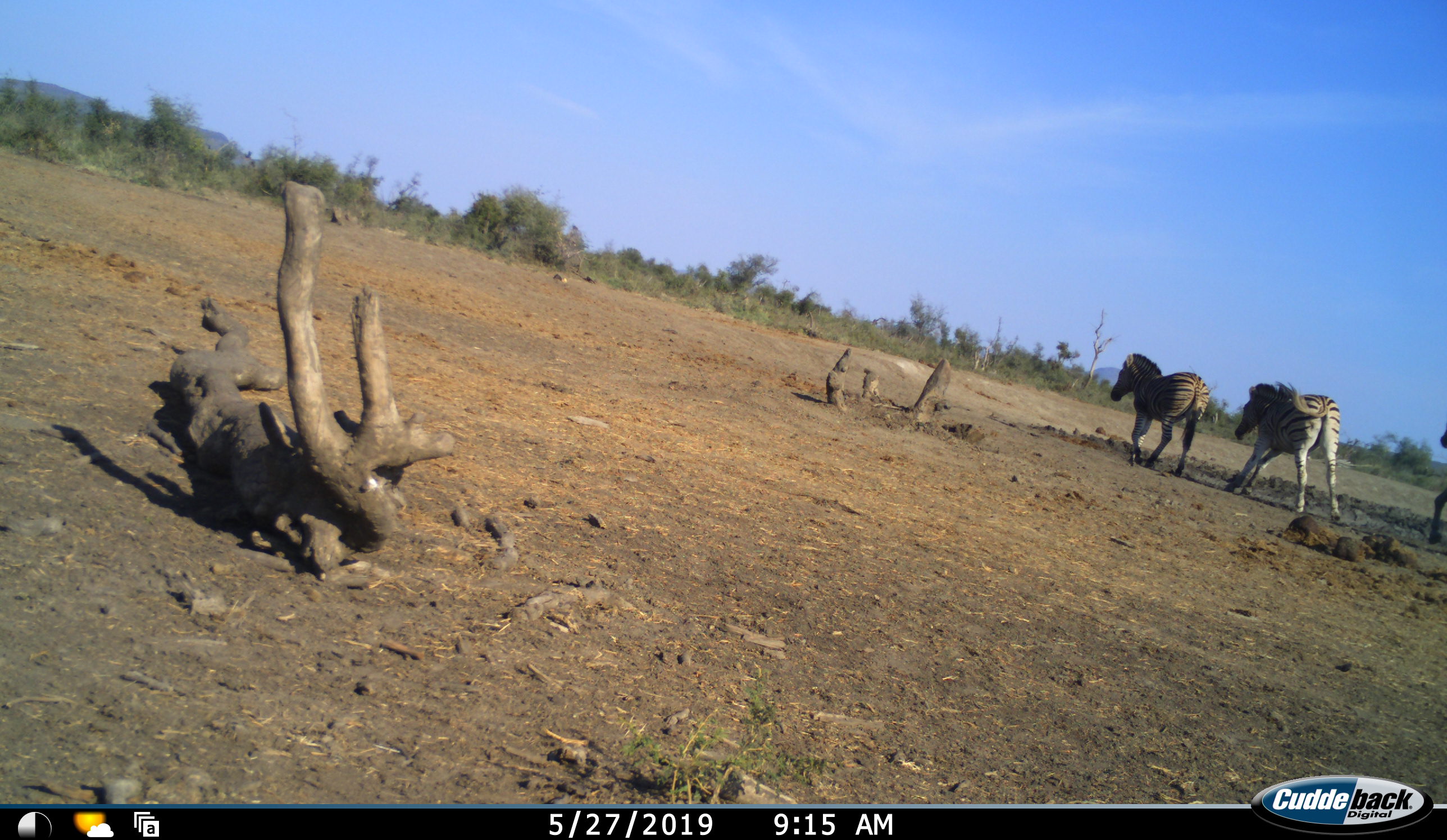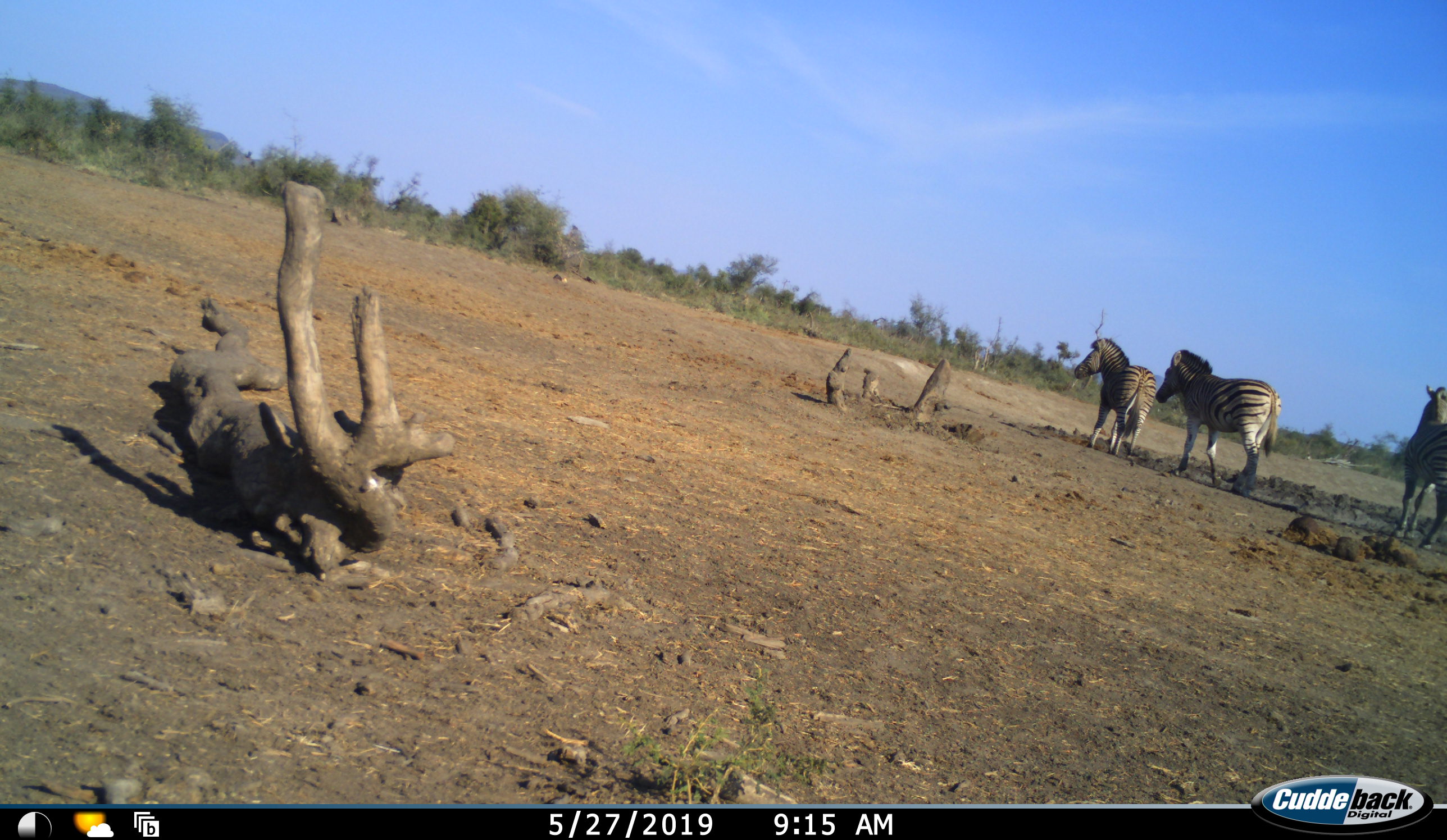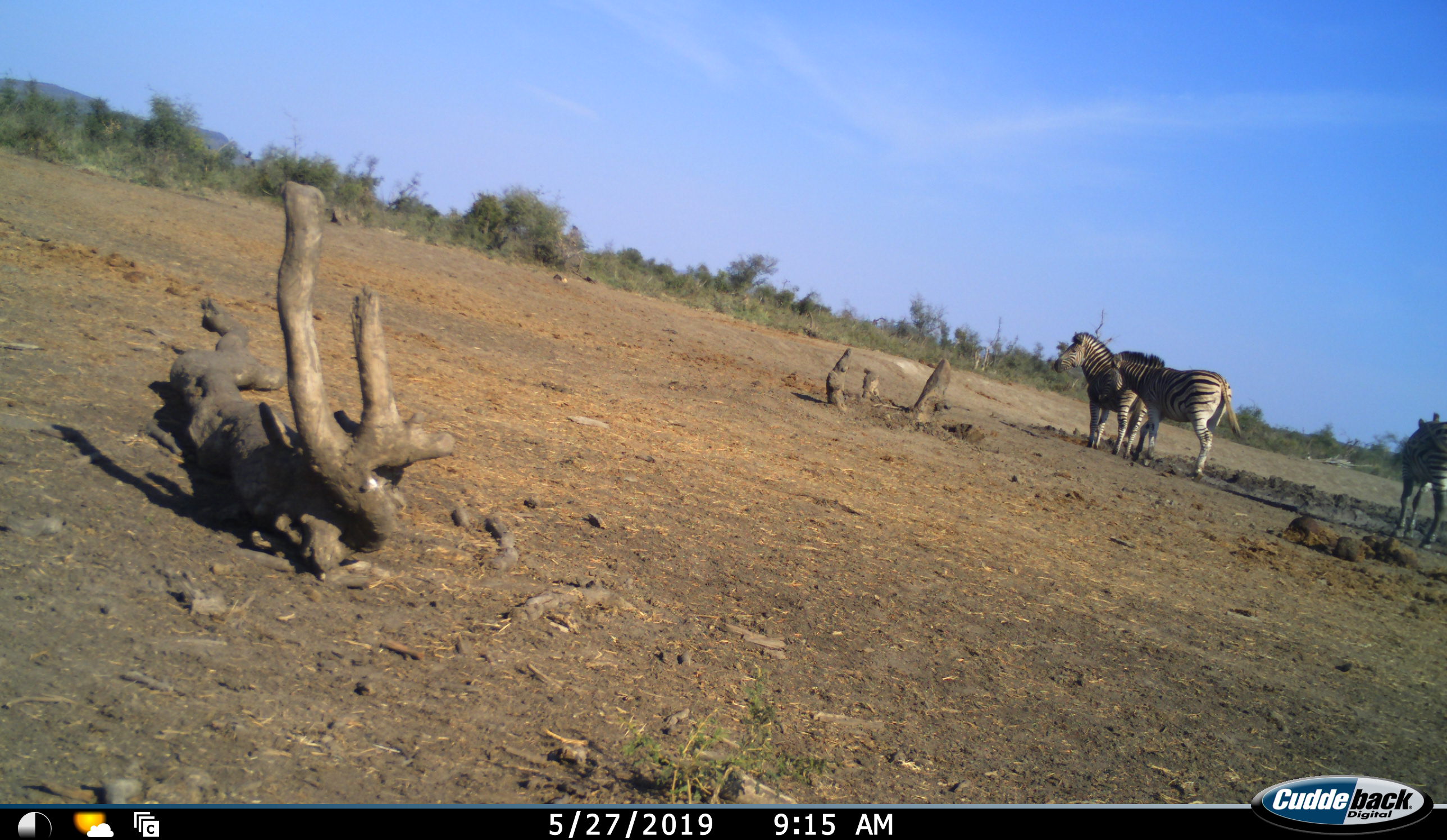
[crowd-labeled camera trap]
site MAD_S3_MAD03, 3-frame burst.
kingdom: Animalia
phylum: Chordata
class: Mammalia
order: Perissodactyla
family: Equidae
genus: Equus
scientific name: Equus quagga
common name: plains zebra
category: zebraplains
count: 3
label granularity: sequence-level